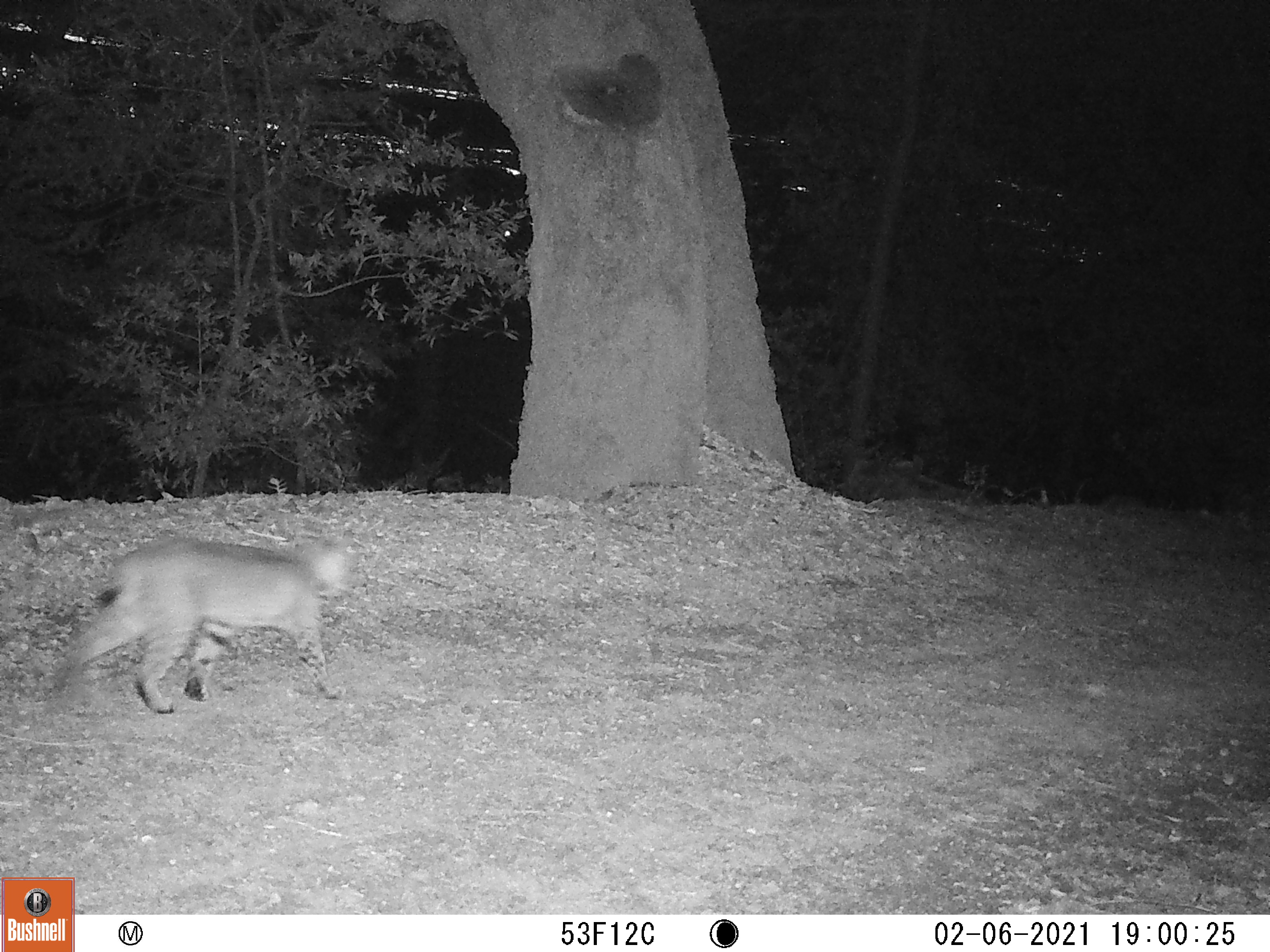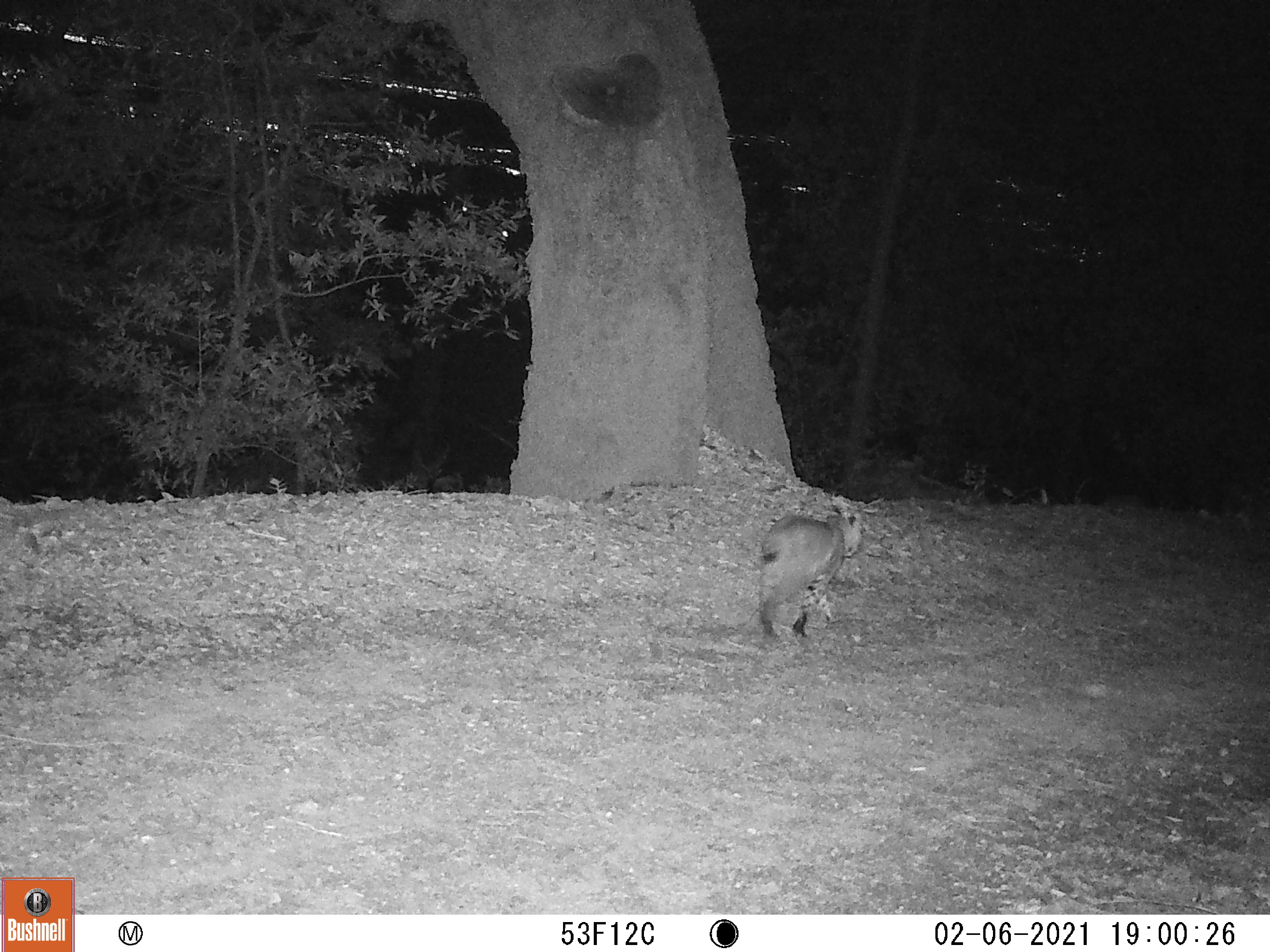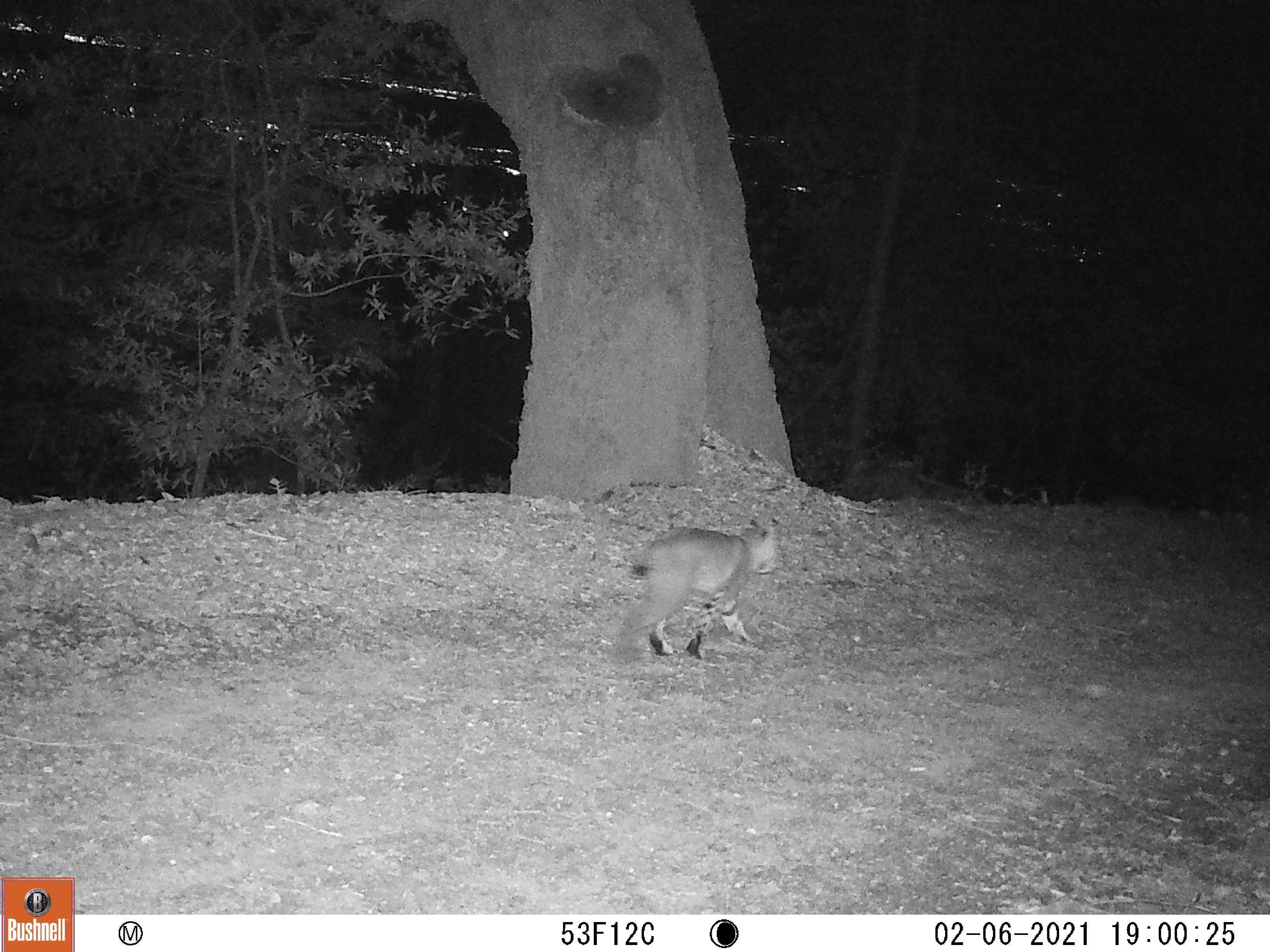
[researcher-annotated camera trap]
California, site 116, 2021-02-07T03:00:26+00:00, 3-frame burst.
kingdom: Animalia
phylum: Chordata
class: Mammalia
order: Carnivora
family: Felidae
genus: Lynx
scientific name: Lynx rufus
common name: bobcat